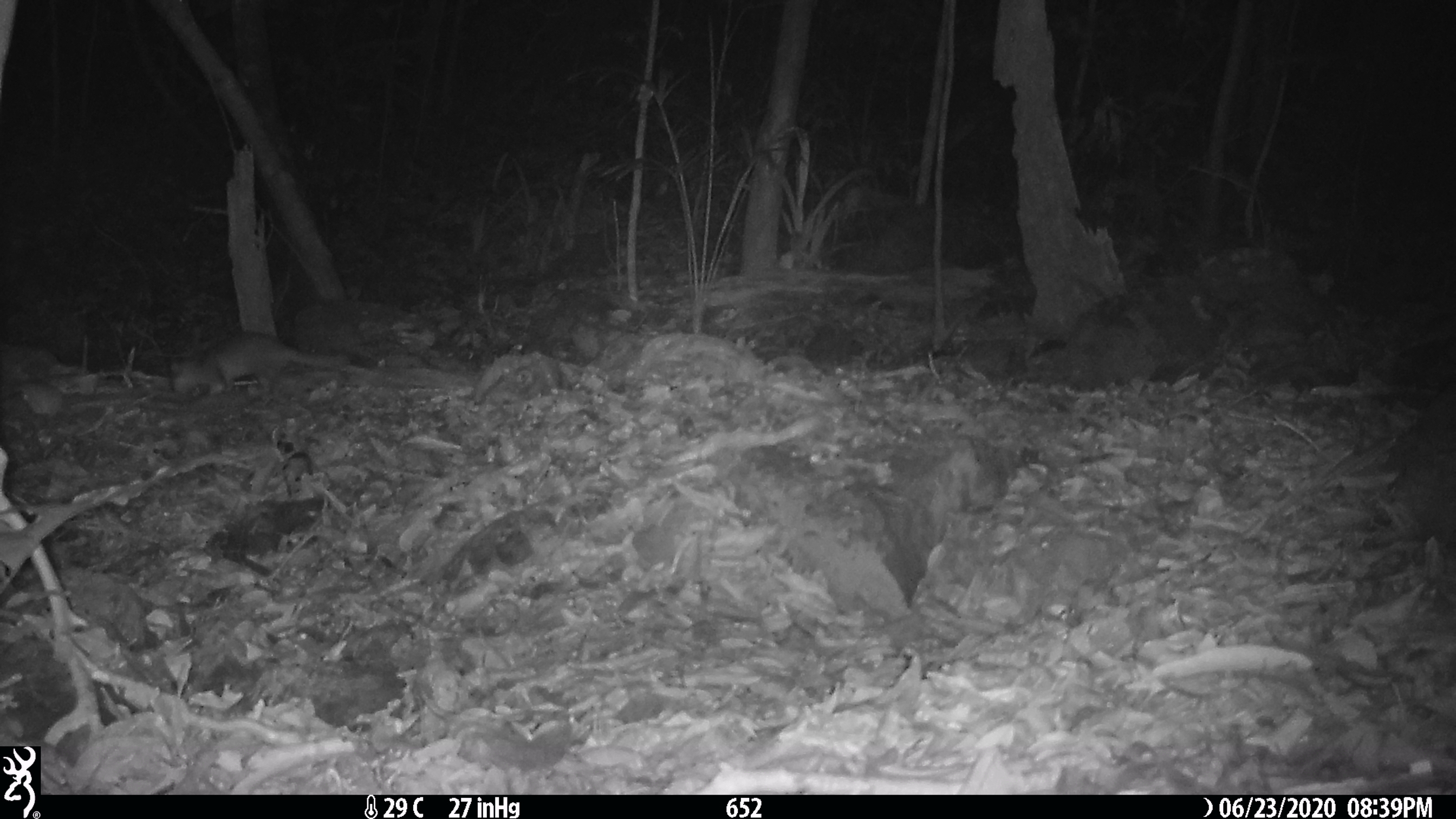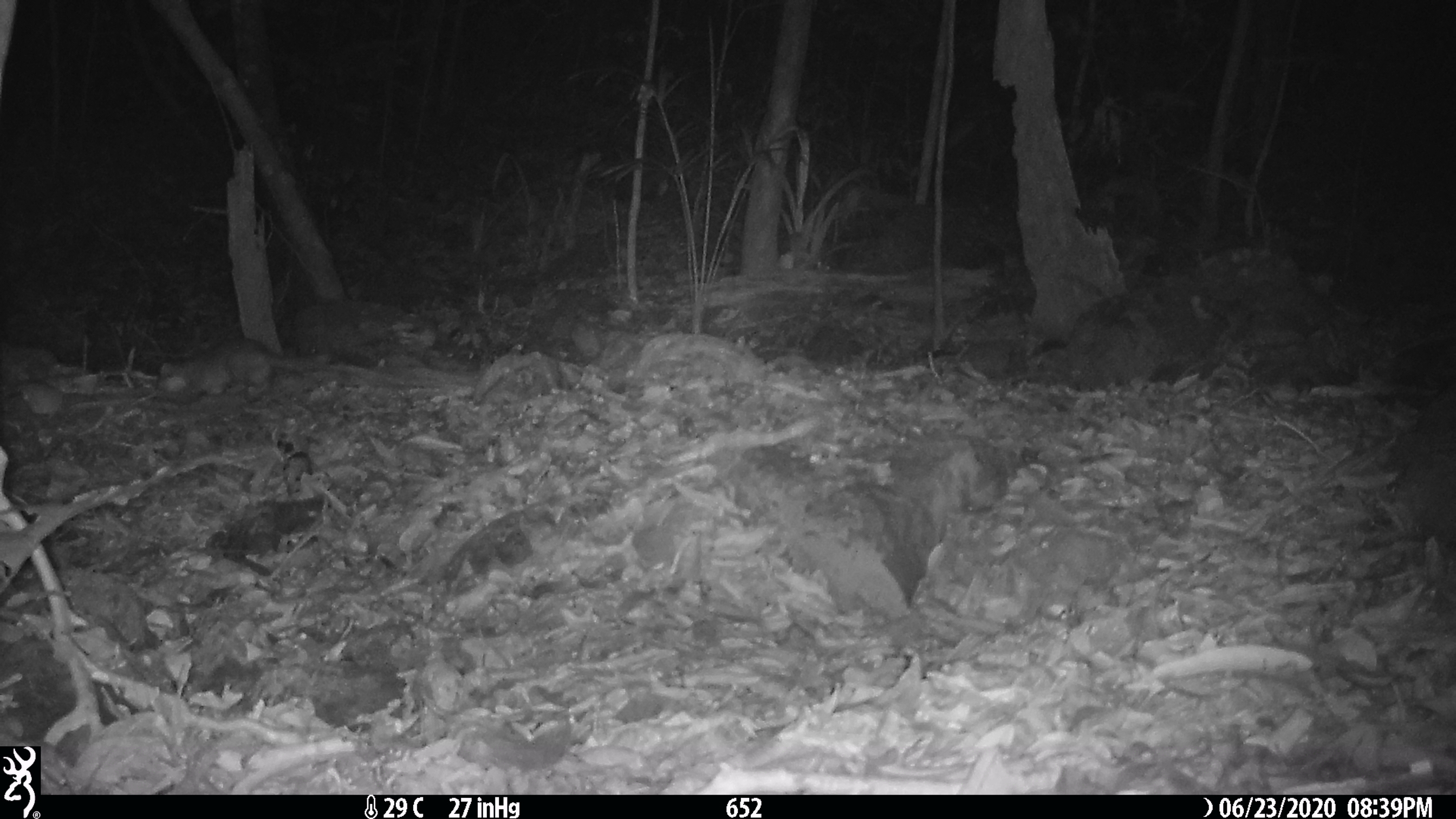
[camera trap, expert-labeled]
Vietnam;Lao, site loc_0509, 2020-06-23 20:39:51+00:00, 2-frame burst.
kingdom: Animalia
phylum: Chordata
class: Mammalia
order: Carnivora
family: Mustelidae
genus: Melogale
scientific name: Melogale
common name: ferret badger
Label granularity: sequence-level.